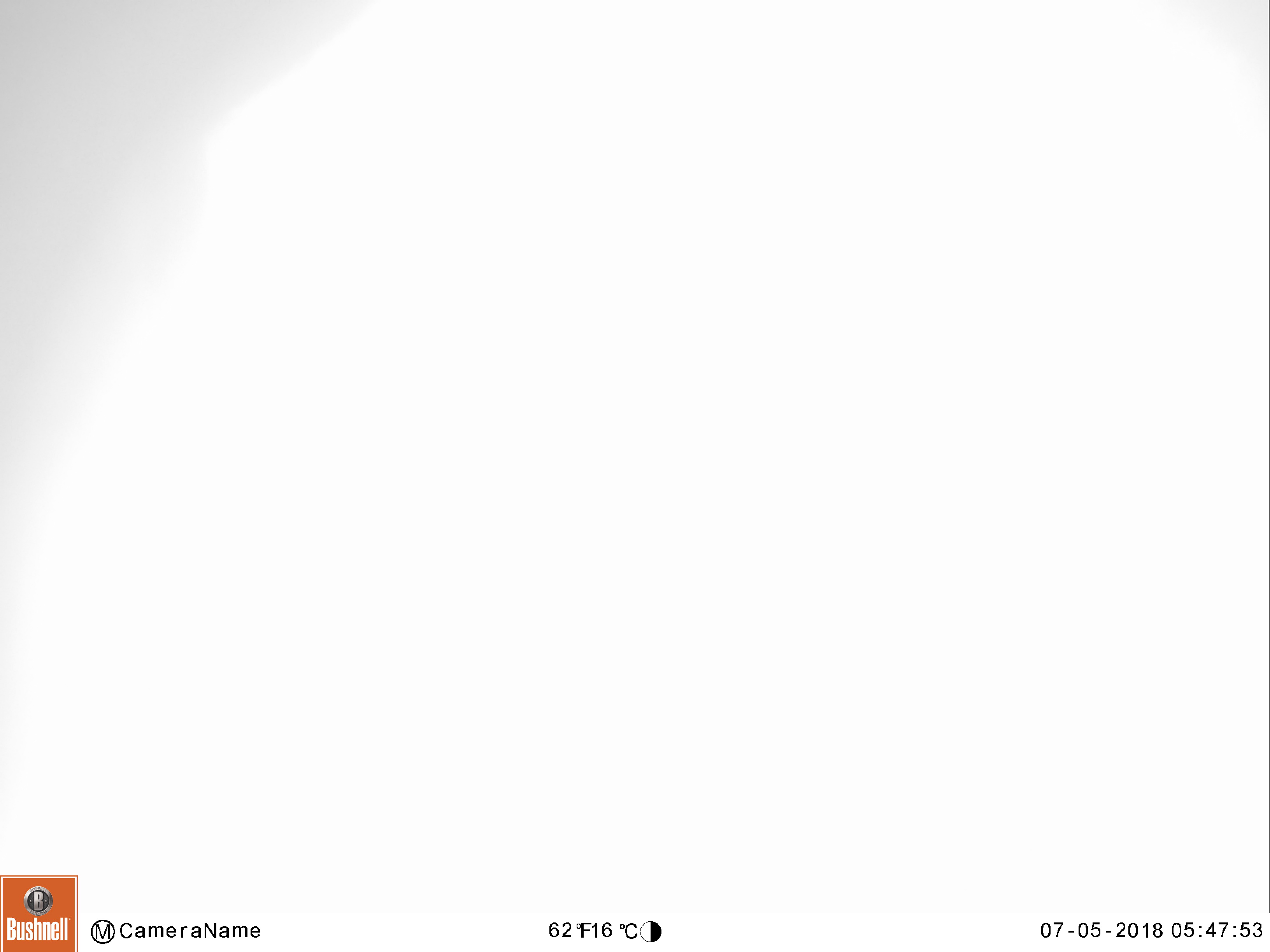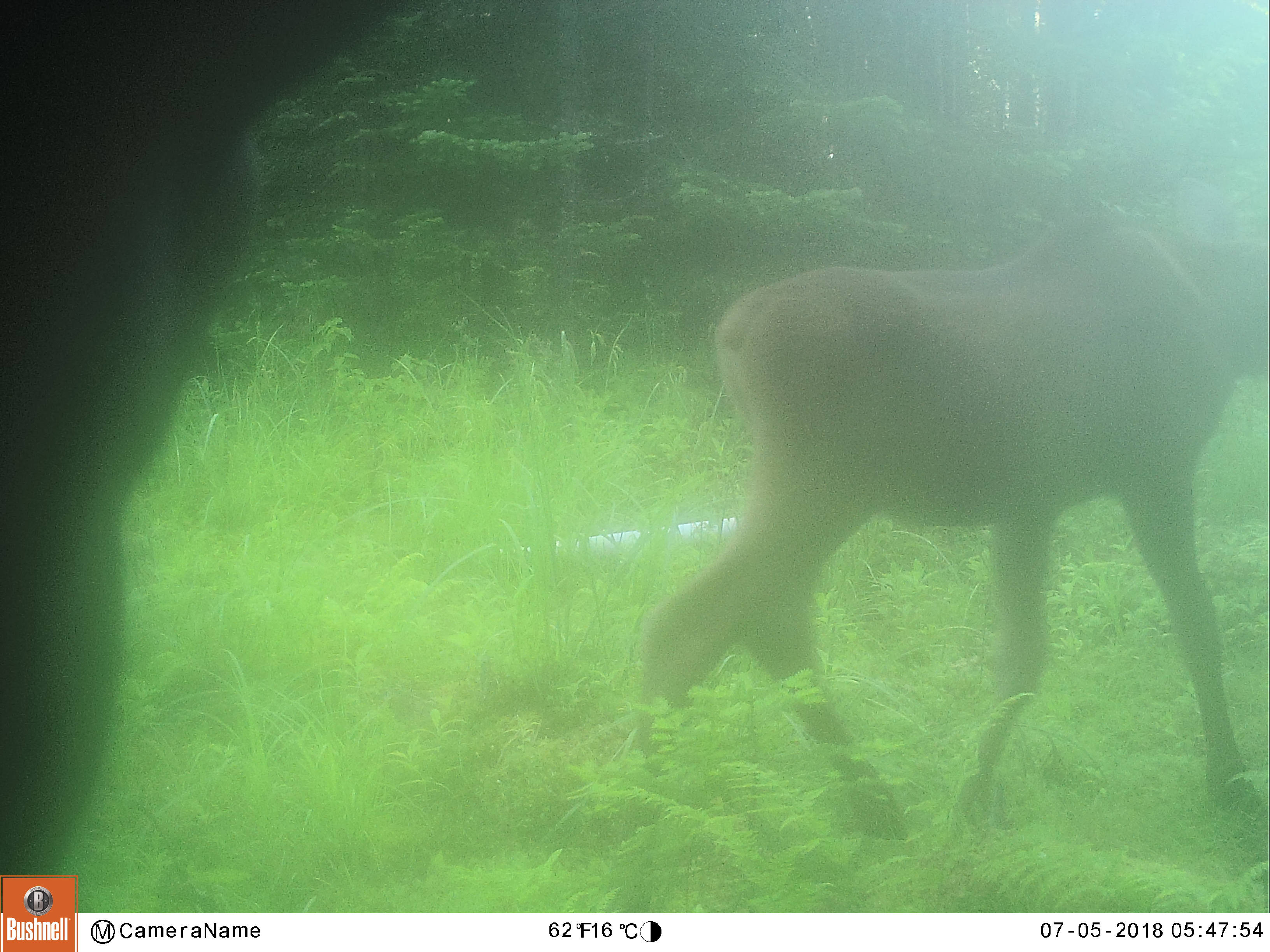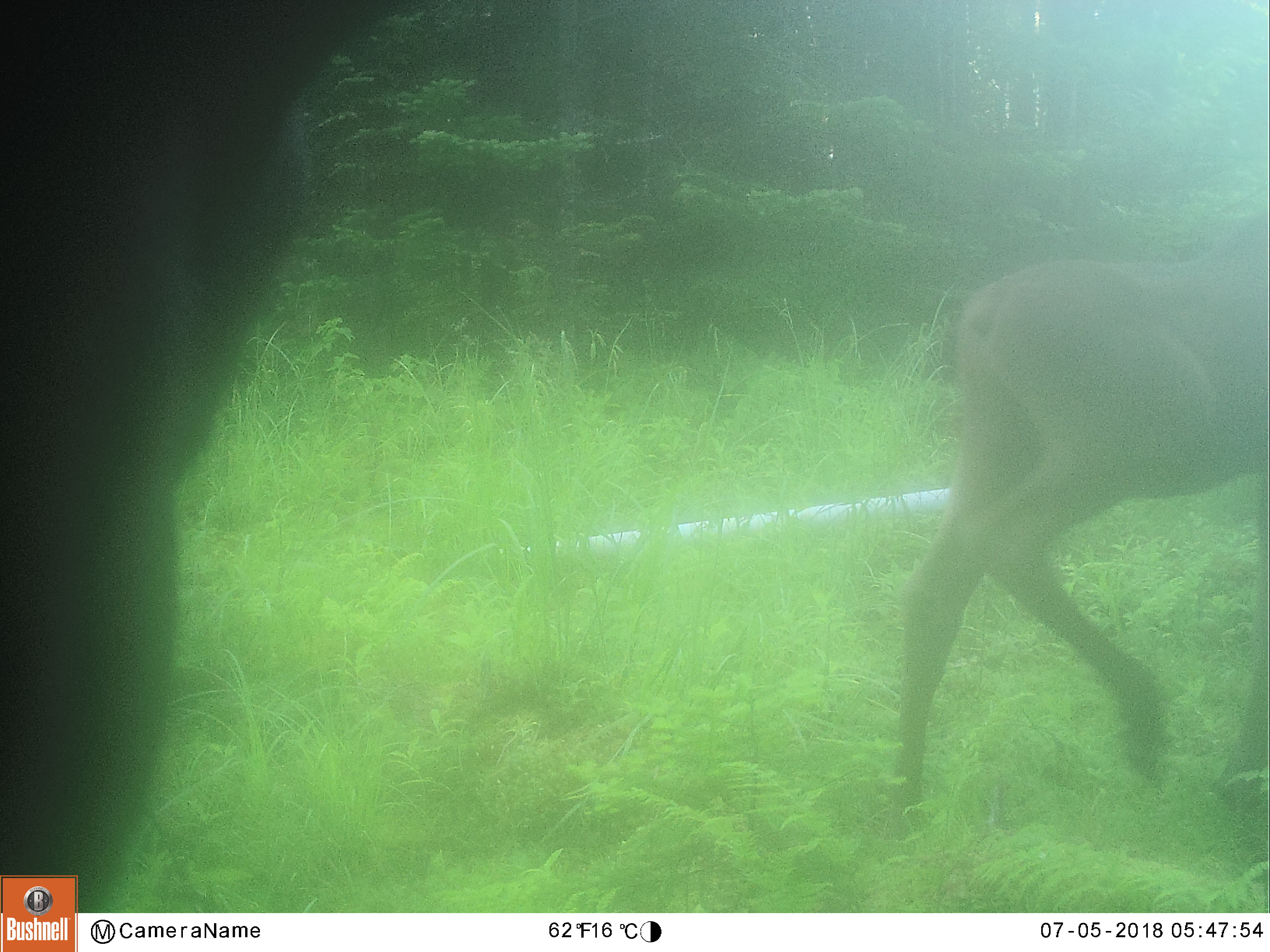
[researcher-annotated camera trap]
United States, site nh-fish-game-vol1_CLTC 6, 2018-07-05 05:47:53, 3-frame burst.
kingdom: Animalia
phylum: Chordata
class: Mammalia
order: Artiodactyla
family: Cervidae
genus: Alces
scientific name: Alces alces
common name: moose